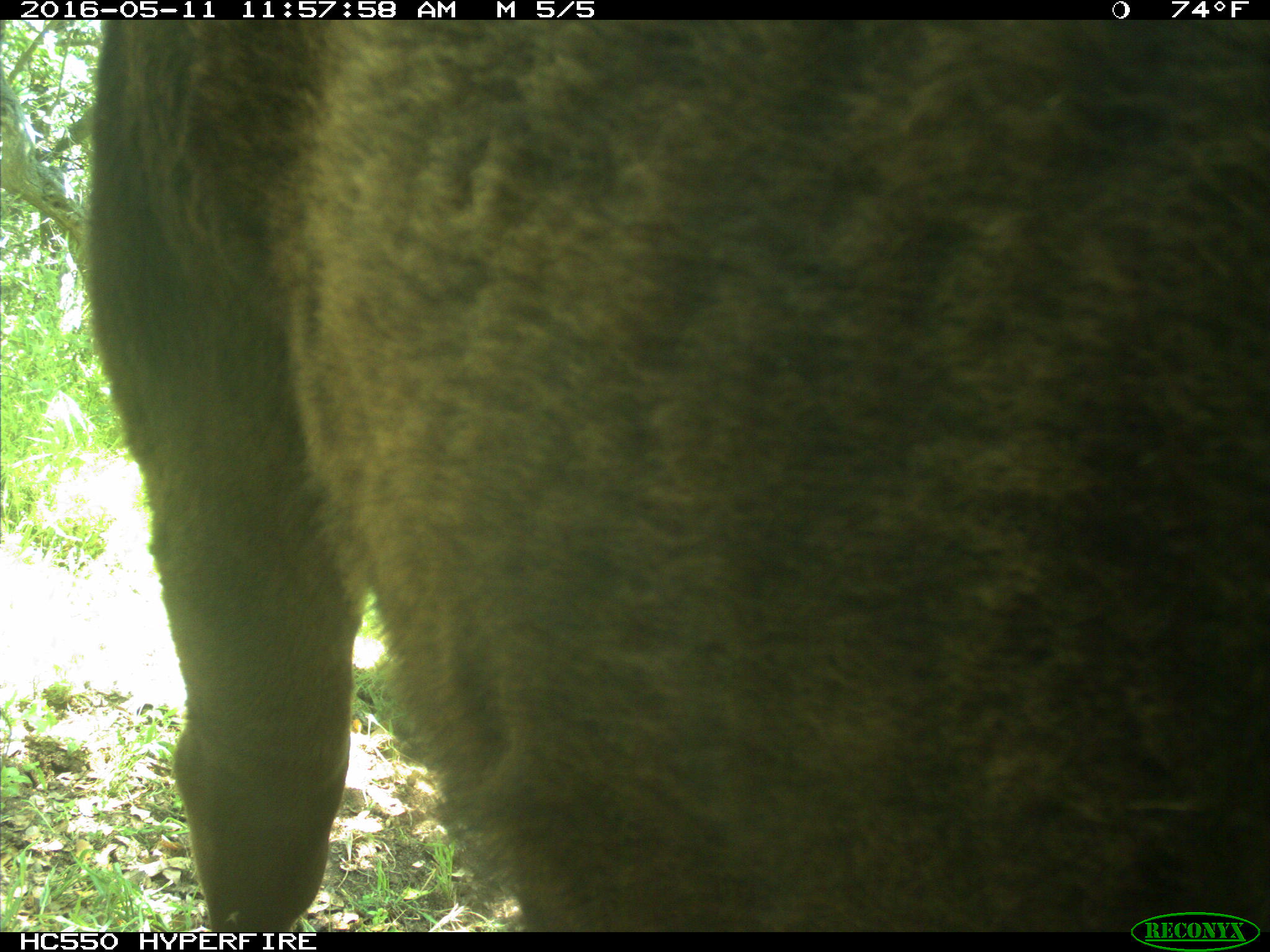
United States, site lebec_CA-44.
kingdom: Animalia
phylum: Chordata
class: Mammalia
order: Artiodactyla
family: Bovidae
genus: Bos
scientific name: Bos taurus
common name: domestic cow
Bos taurus (domestic cow).